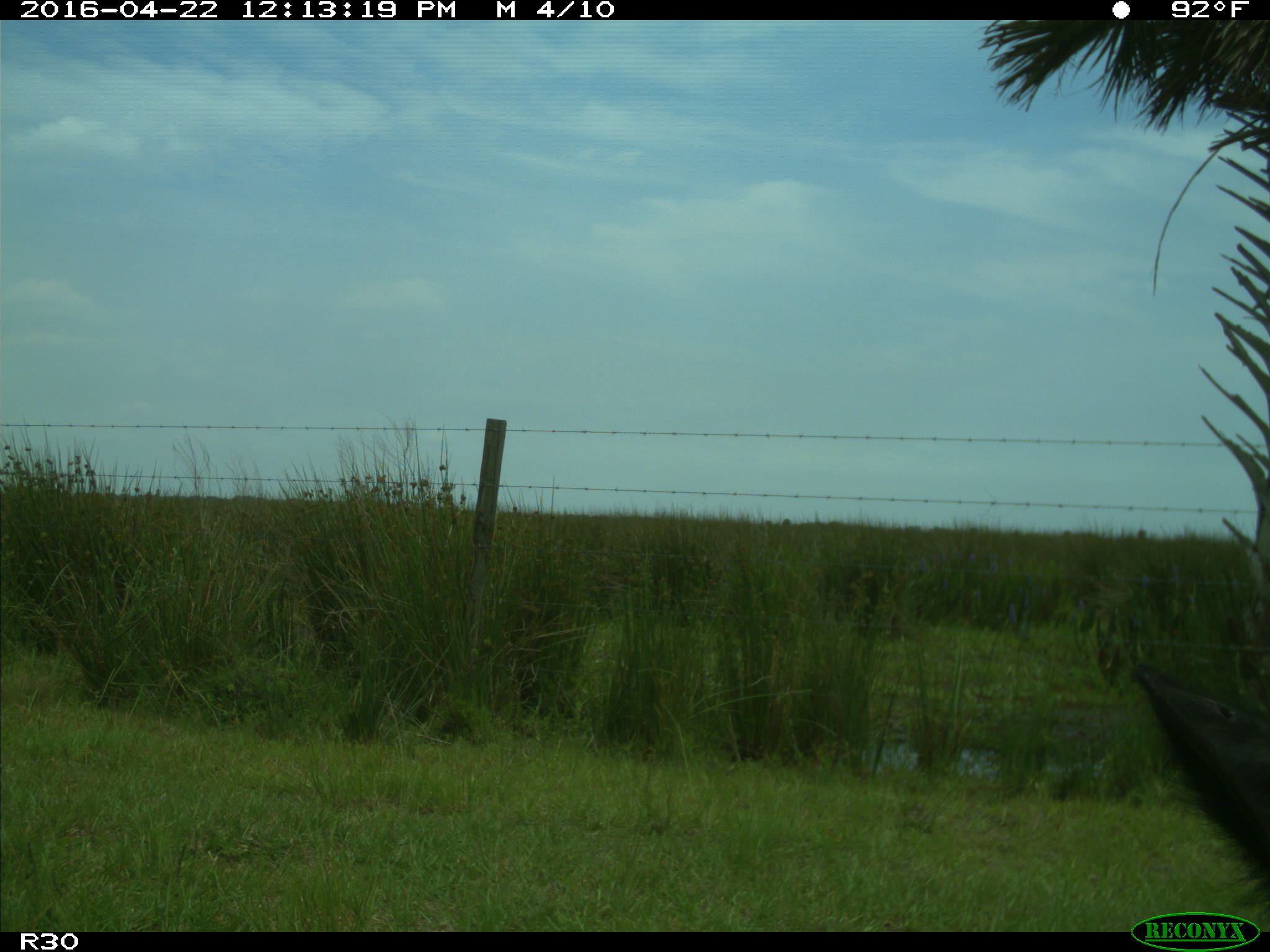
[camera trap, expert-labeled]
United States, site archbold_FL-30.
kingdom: Animalia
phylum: Chordata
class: Mammalia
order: Artiodactyla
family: Bovidae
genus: Bos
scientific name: Bos taurus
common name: domestic cow